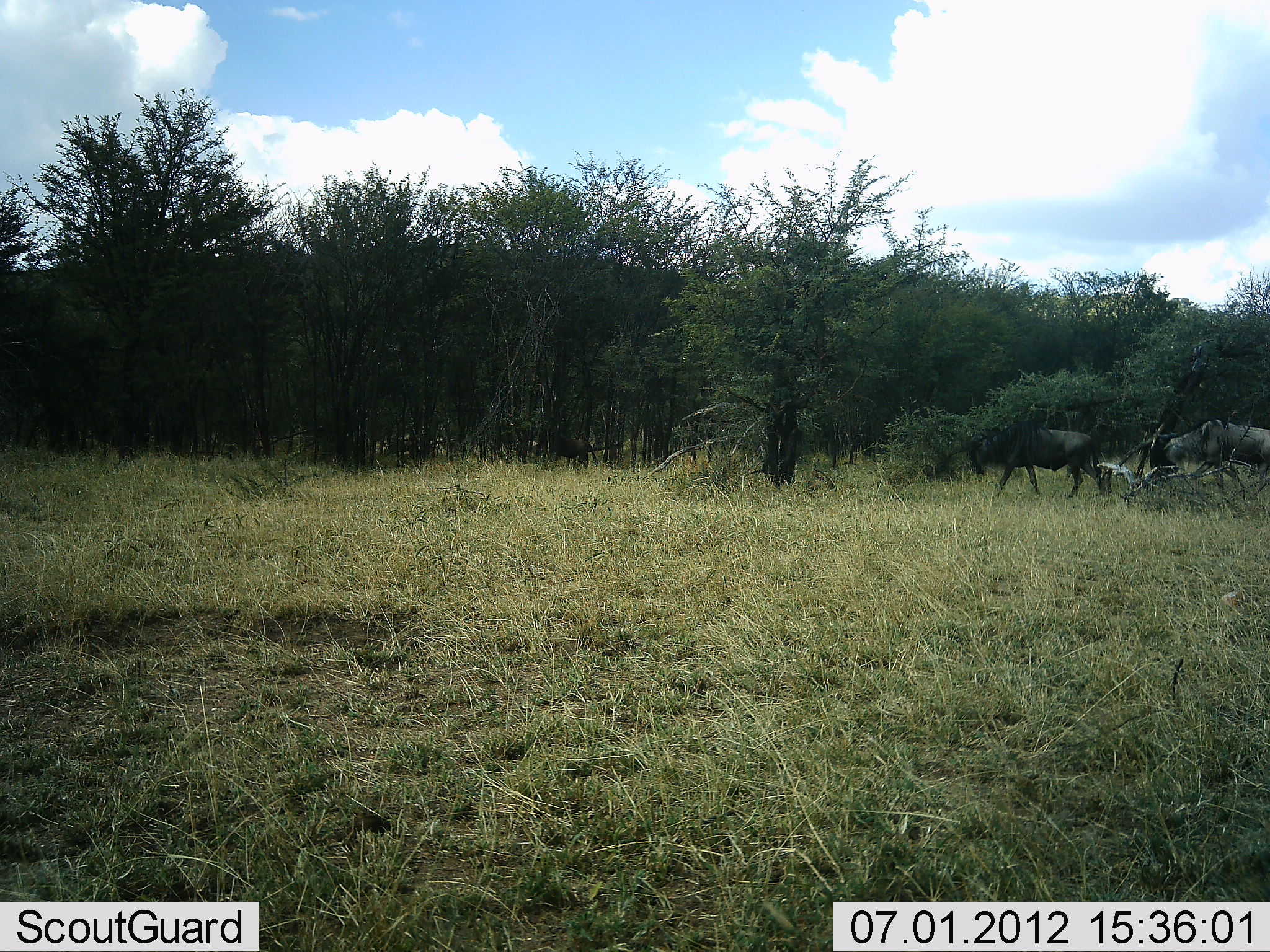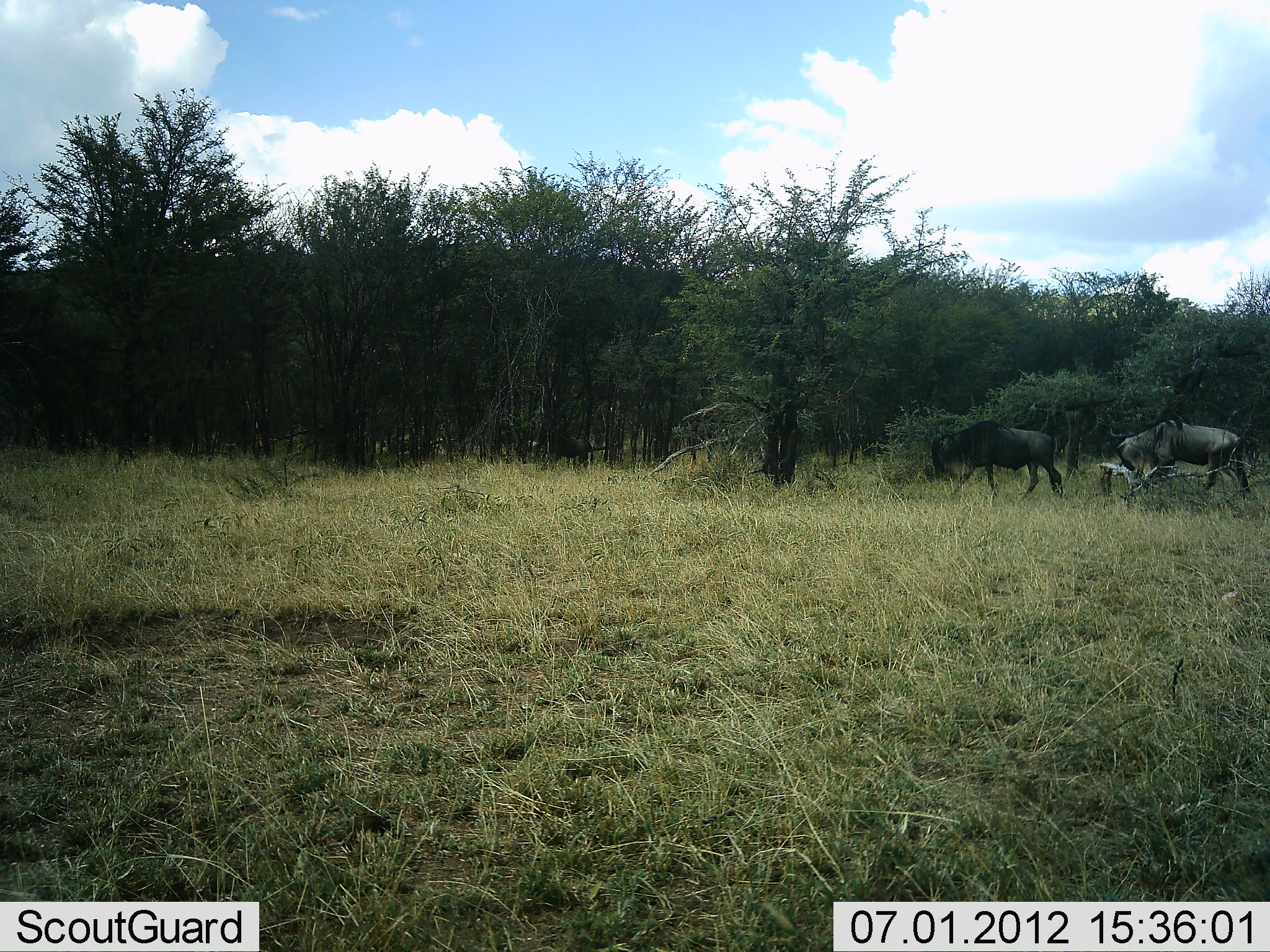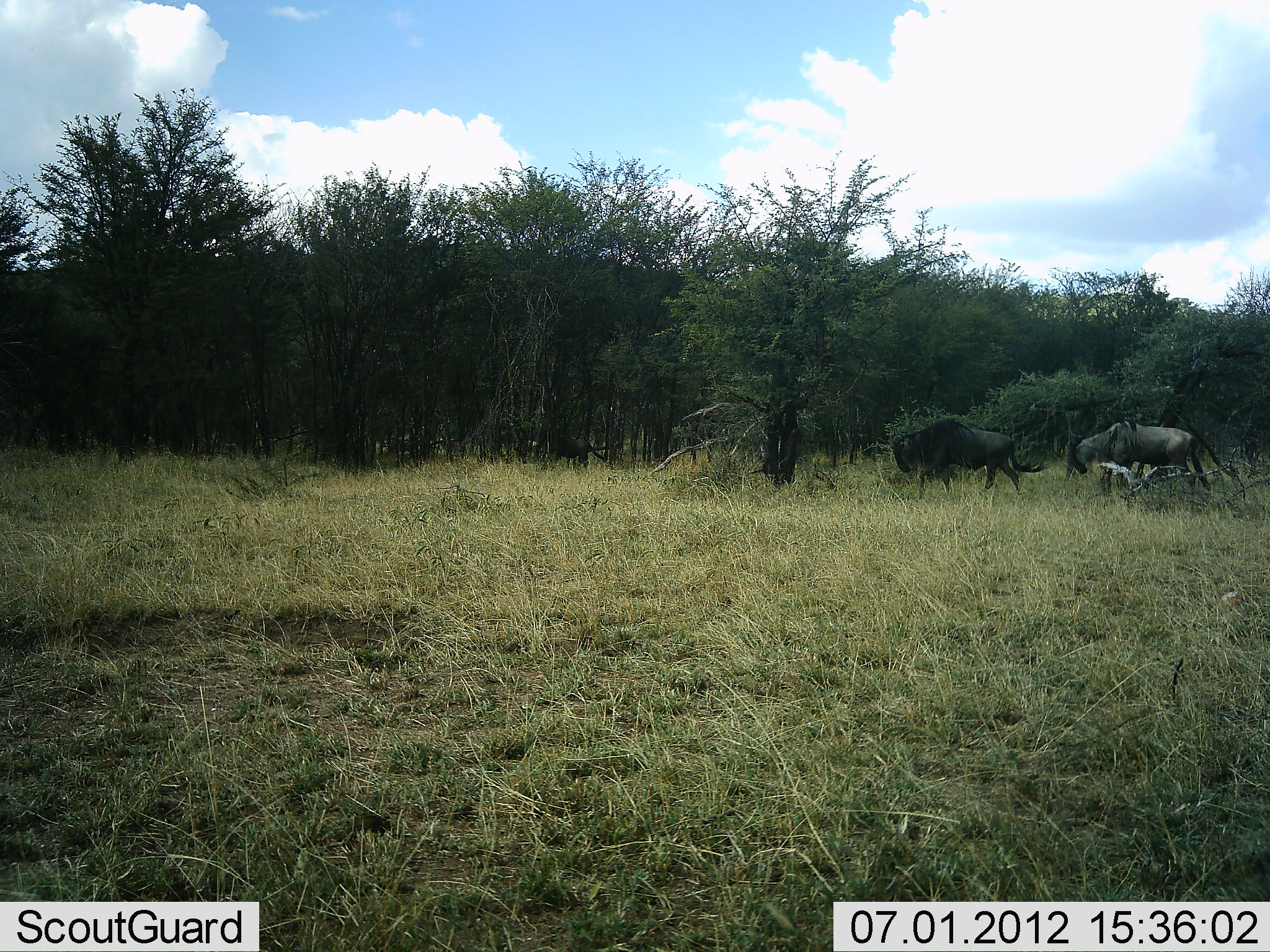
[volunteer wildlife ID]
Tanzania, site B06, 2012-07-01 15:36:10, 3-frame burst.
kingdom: Animalia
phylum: Chordata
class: Mammalia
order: Artiodactyla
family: Bovidae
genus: Connochaetes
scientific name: Connochaetes taurinus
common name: blue wildebeest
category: wildebeest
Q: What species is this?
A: Wildebeest (blue wildebeest) (Connochaetes taurinus).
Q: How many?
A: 2.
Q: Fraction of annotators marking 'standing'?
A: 10%.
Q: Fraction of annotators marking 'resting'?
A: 0%.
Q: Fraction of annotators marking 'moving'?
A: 100%.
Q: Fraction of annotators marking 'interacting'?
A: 0%.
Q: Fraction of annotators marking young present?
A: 0%.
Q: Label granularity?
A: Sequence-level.